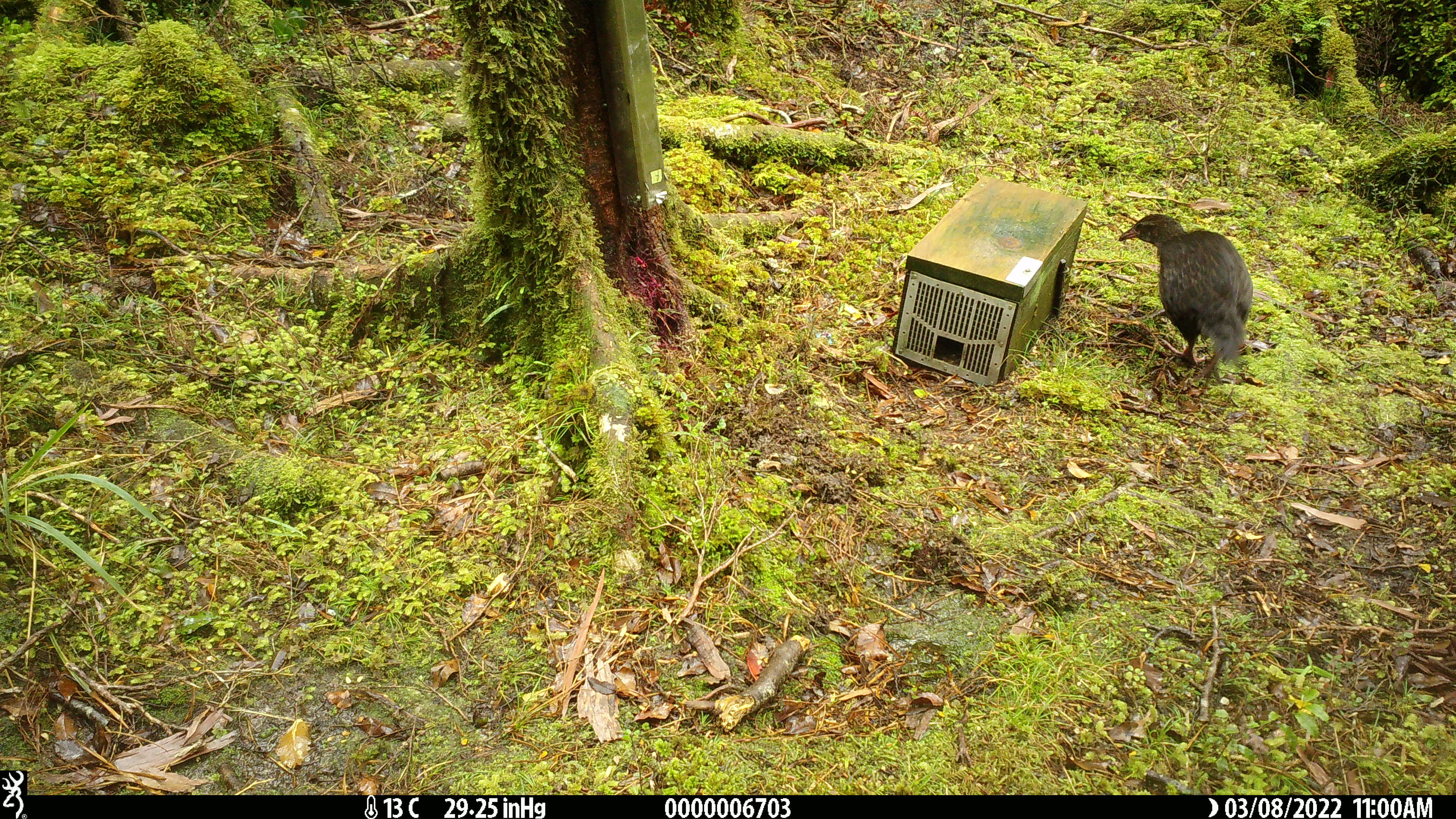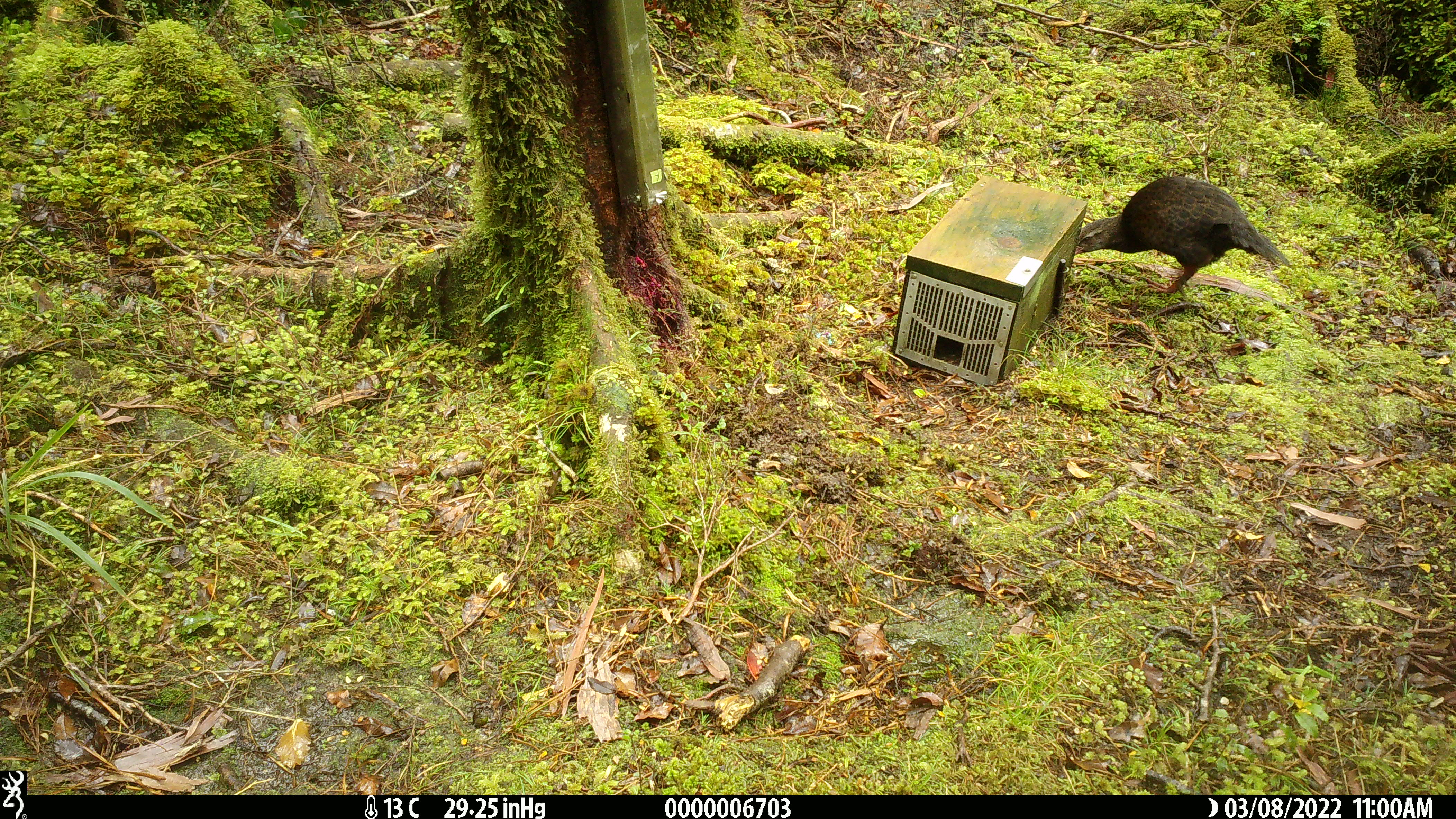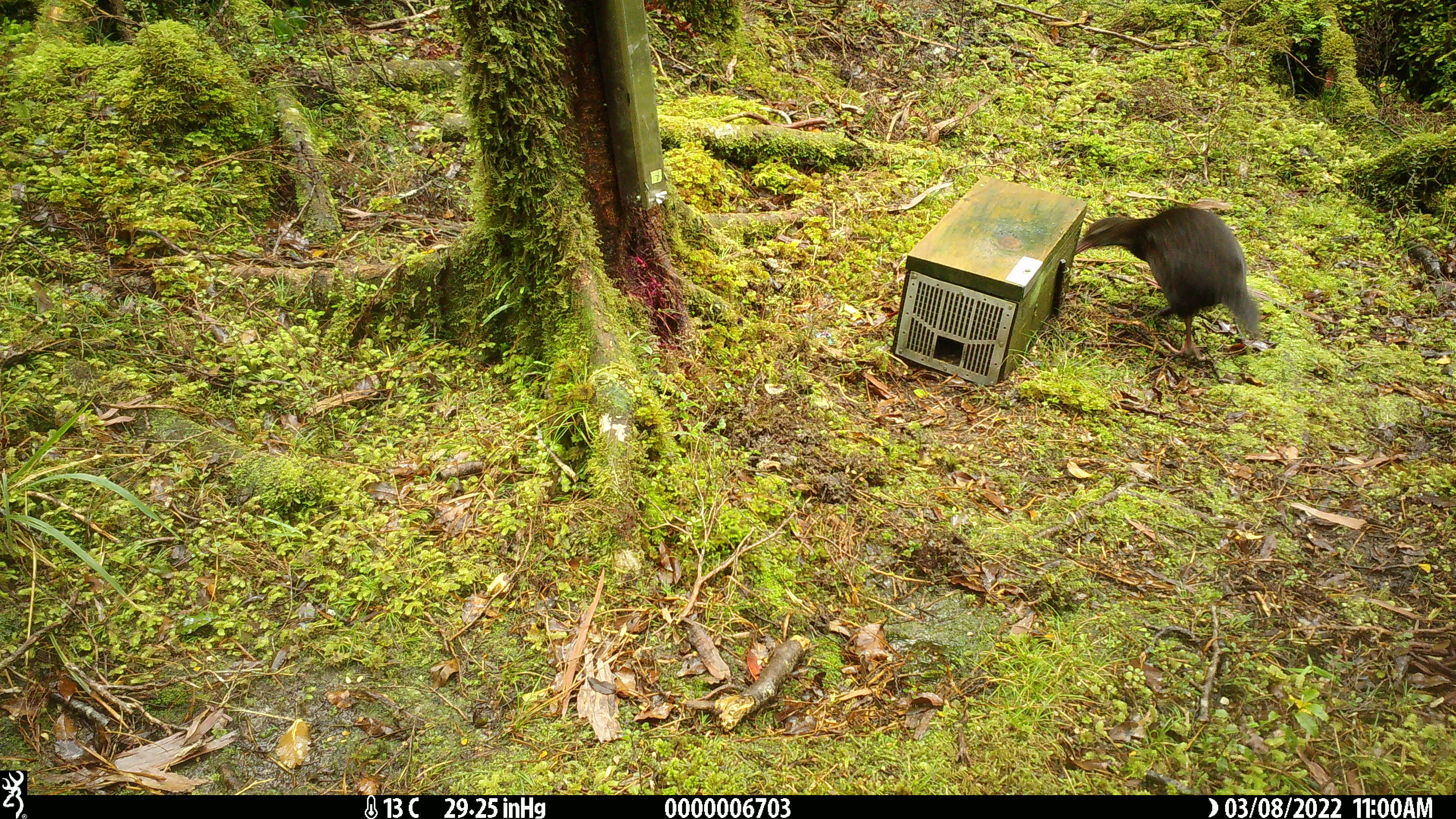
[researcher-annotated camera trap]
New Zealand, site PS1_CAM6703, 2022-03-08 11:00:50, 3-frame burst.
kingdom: Animalia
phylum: Chordata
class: Aves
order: Gruiformes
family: Rallidae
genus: Gallirallus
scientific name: Gallirallus australis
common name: weka